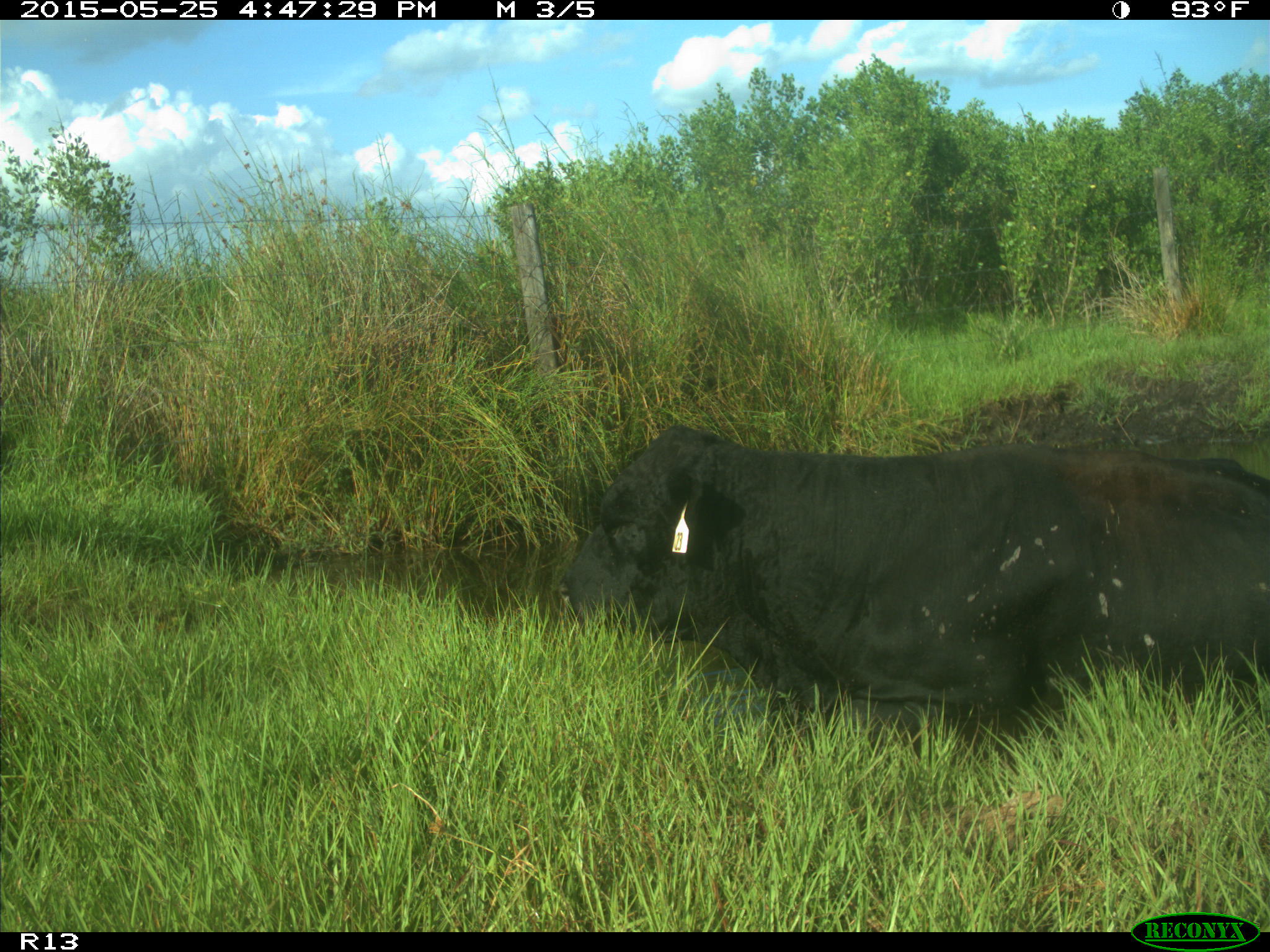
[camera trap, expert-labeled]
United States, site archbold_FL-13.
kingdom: Animalia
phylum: Chordata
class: Mammalia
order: Artiodactyla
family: Bovidae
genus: Bos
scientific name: Bos taurus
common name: domestic cow